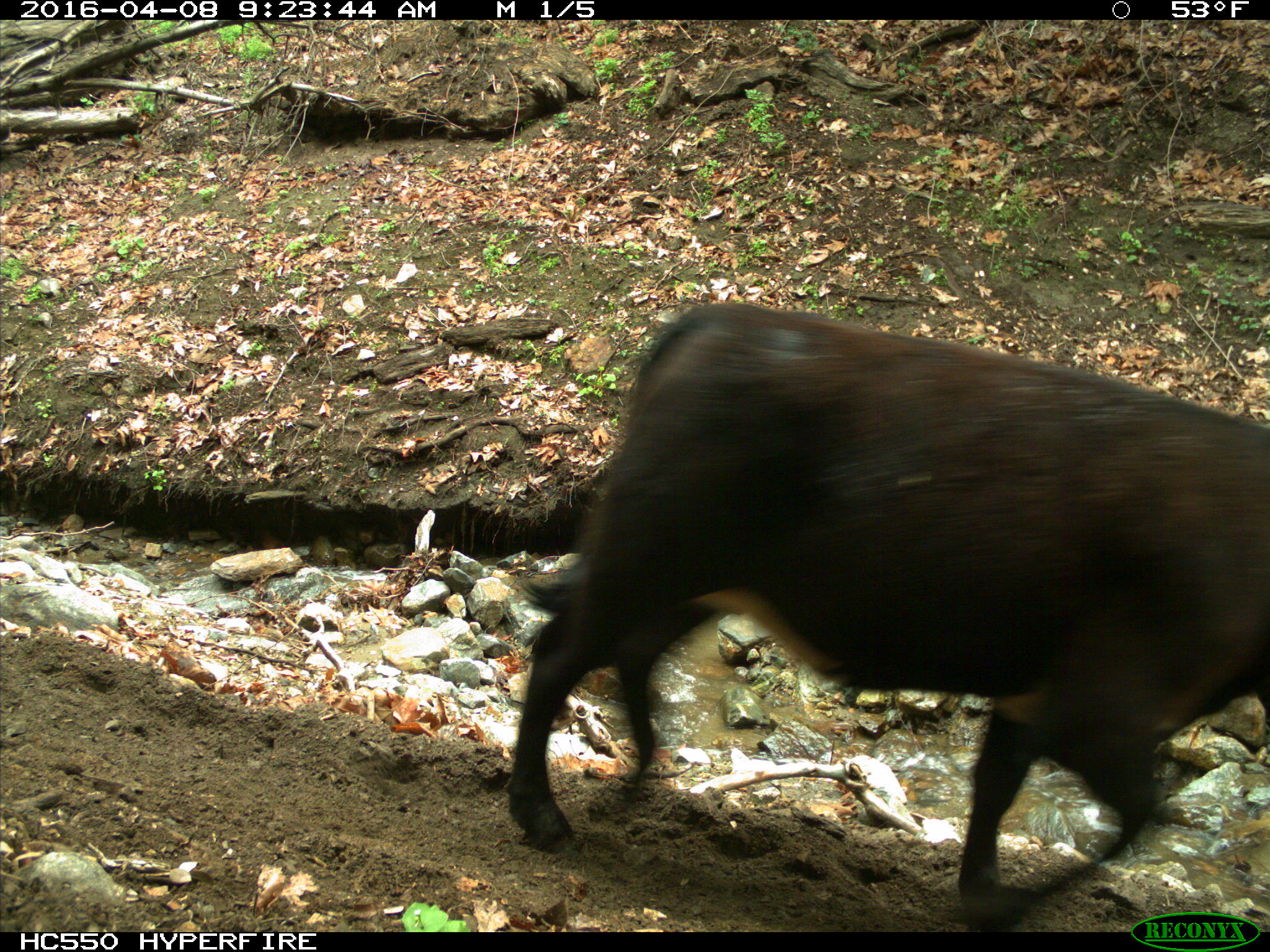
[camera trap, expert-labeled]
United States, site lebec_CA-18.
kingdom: Animalia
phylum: Chordata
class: Mammalia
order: Artiodactyla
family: Bovidae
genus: Bos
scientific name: Bos taurus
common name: domestic cow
Bos taurus (domestic cow).